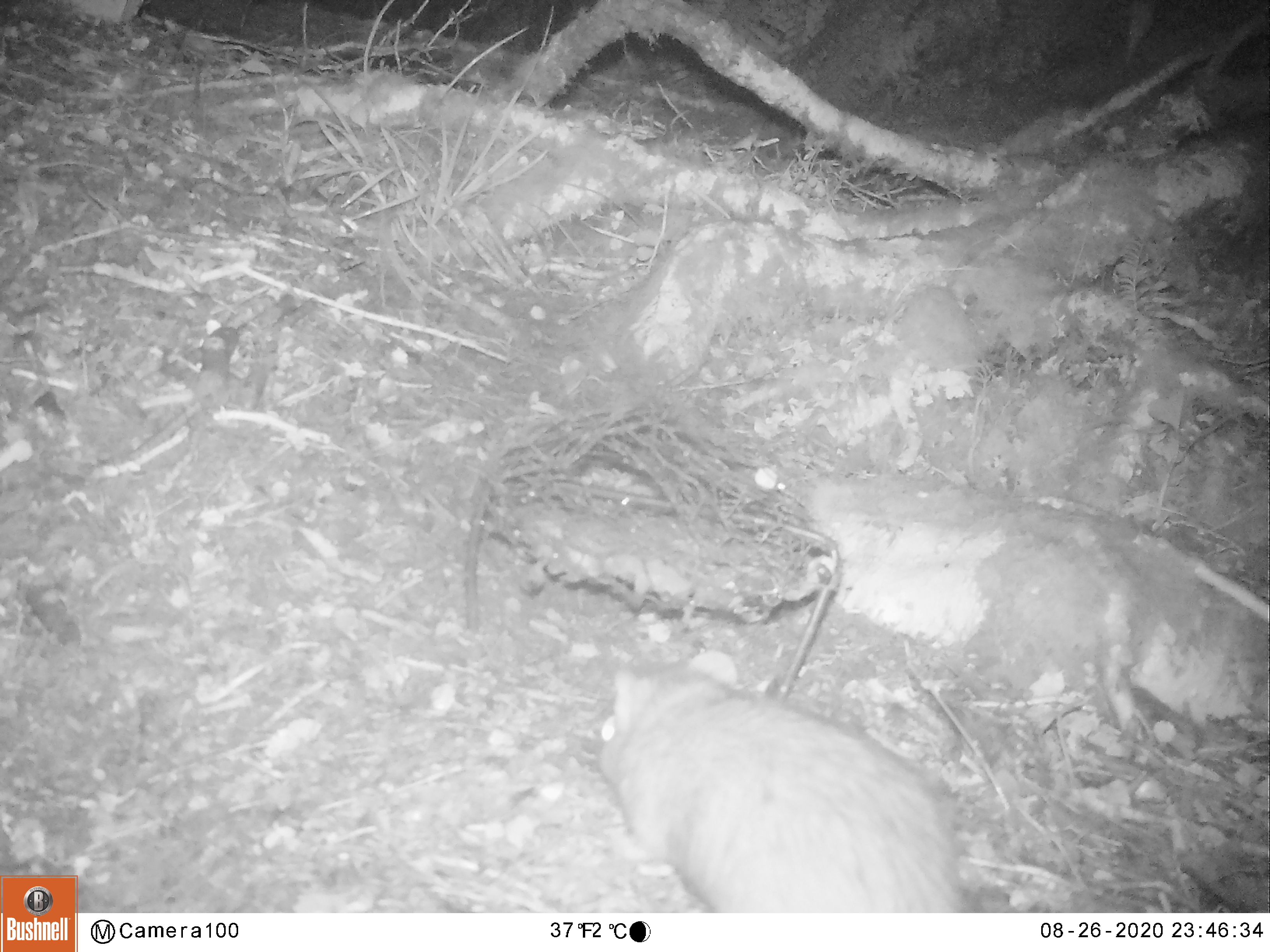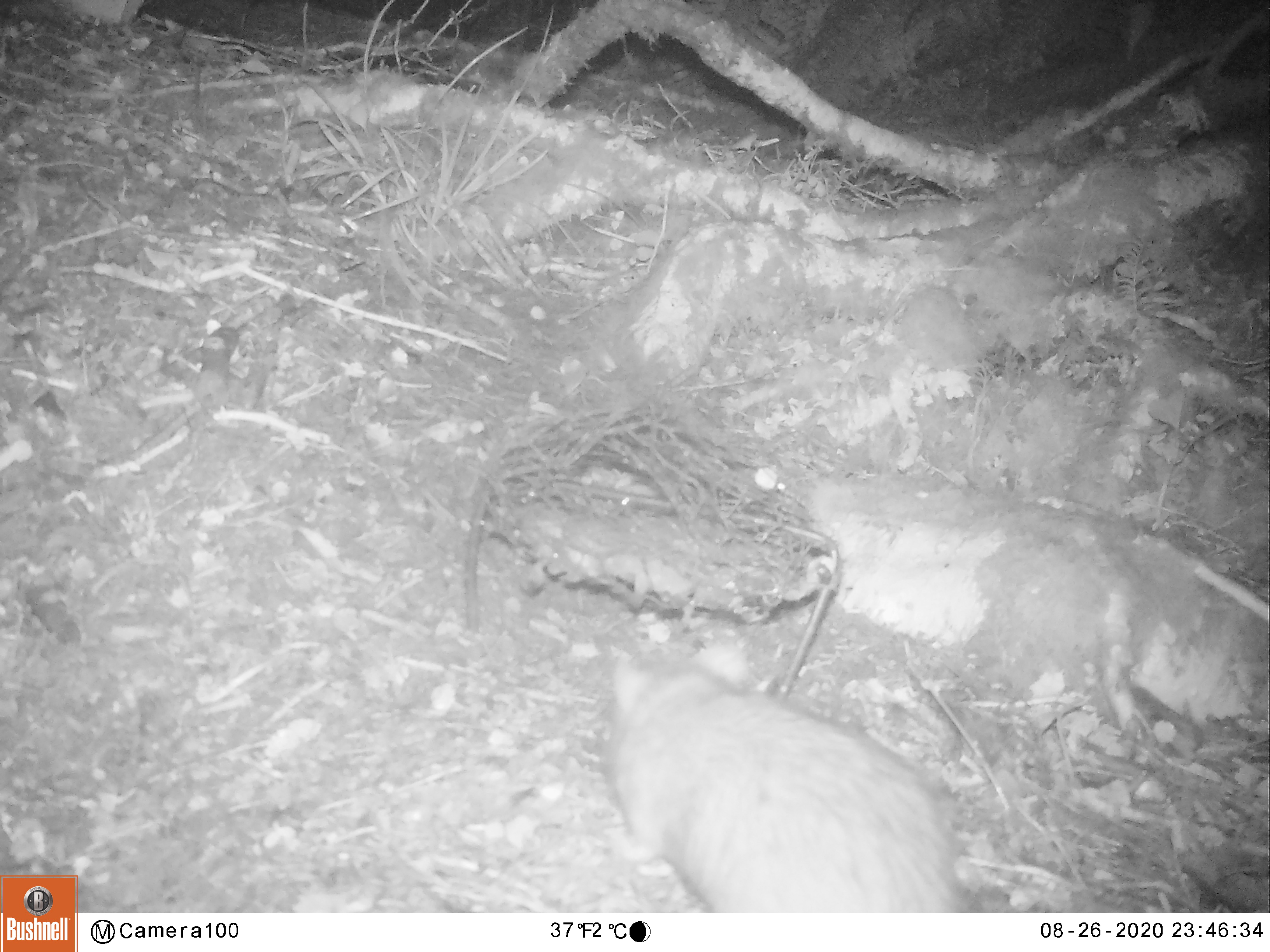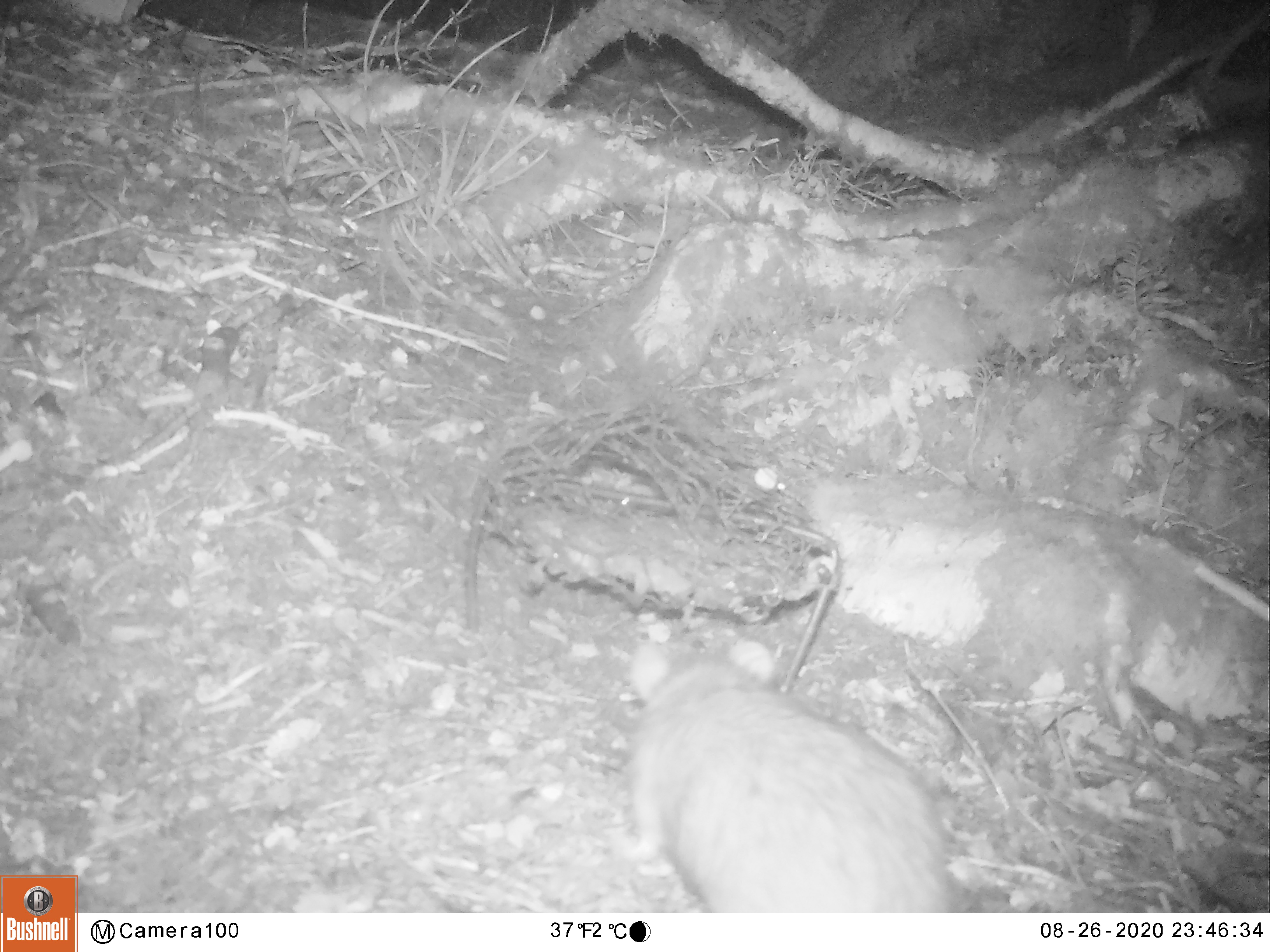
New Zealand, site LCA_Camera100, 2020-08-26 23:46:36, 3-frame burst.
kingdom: Animalia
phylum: Chordata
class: Mammalia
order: Rodentia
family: Muridae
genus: Rattus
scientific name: Rattus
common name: rat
Rat (Rattus).